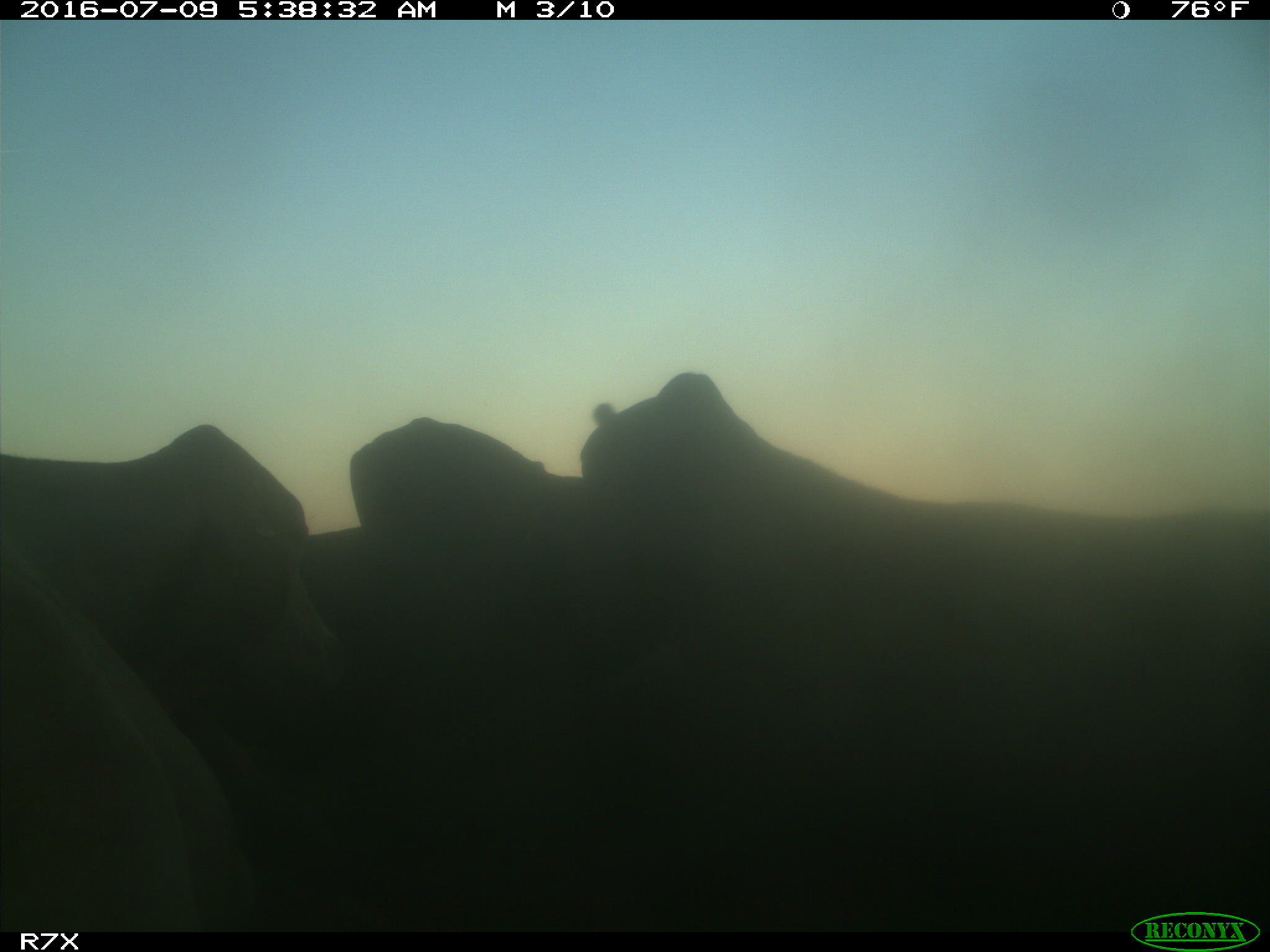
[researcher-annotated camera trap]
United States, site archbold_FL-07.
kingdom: Animalia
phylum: Chordata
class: Mammalia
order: Artiodactyla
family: Bovidae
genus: Bos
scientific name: Bos taurus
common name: domestic cow